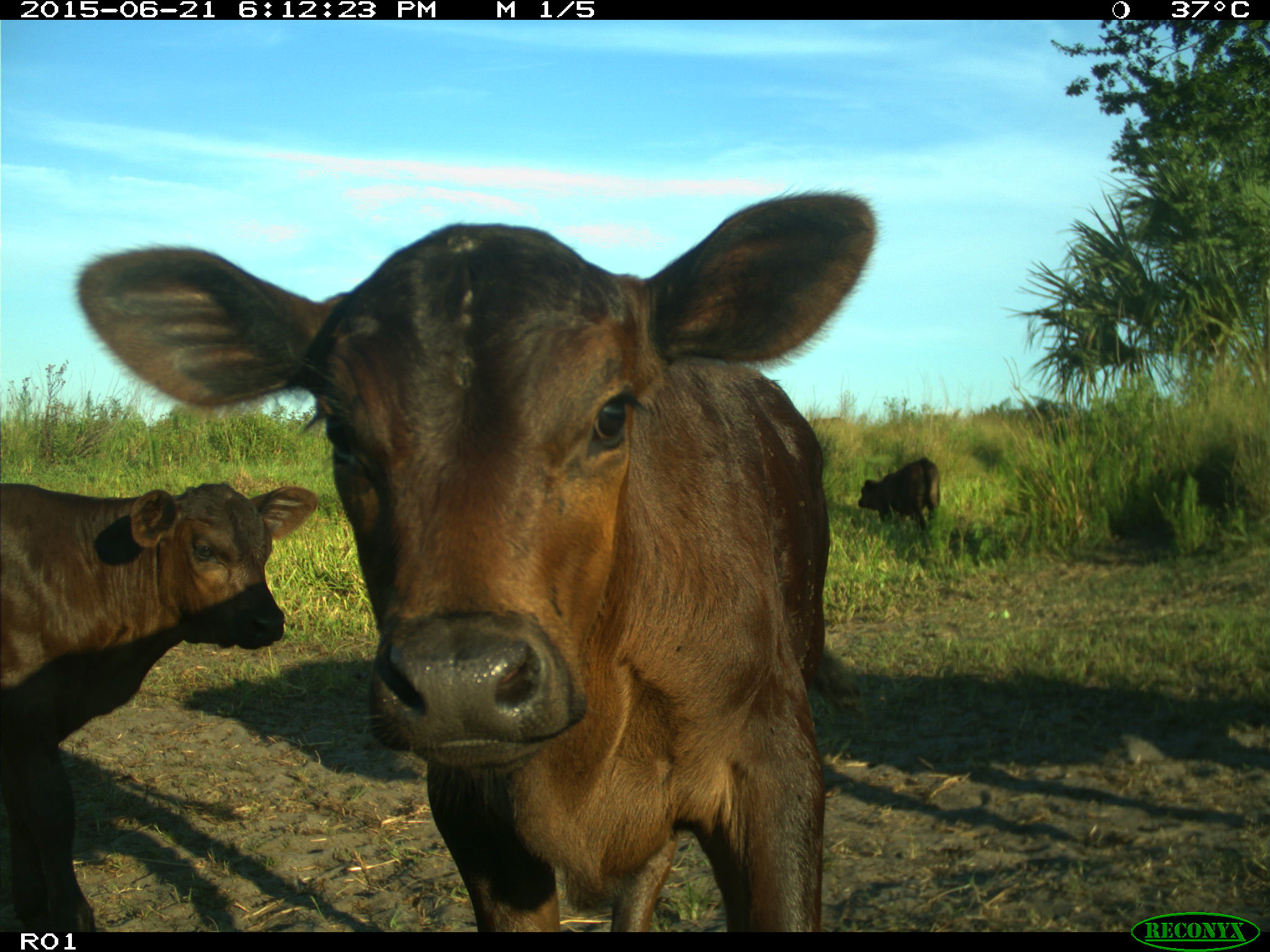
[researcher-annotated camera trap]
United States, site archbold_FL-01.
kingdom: Animalia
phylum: Chordata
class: Mammalia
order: Artiodactyla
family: Bovidae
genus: Bos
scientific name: Bos taurus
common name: domestic cow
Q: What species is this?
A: Bos taurus (domestic cow).